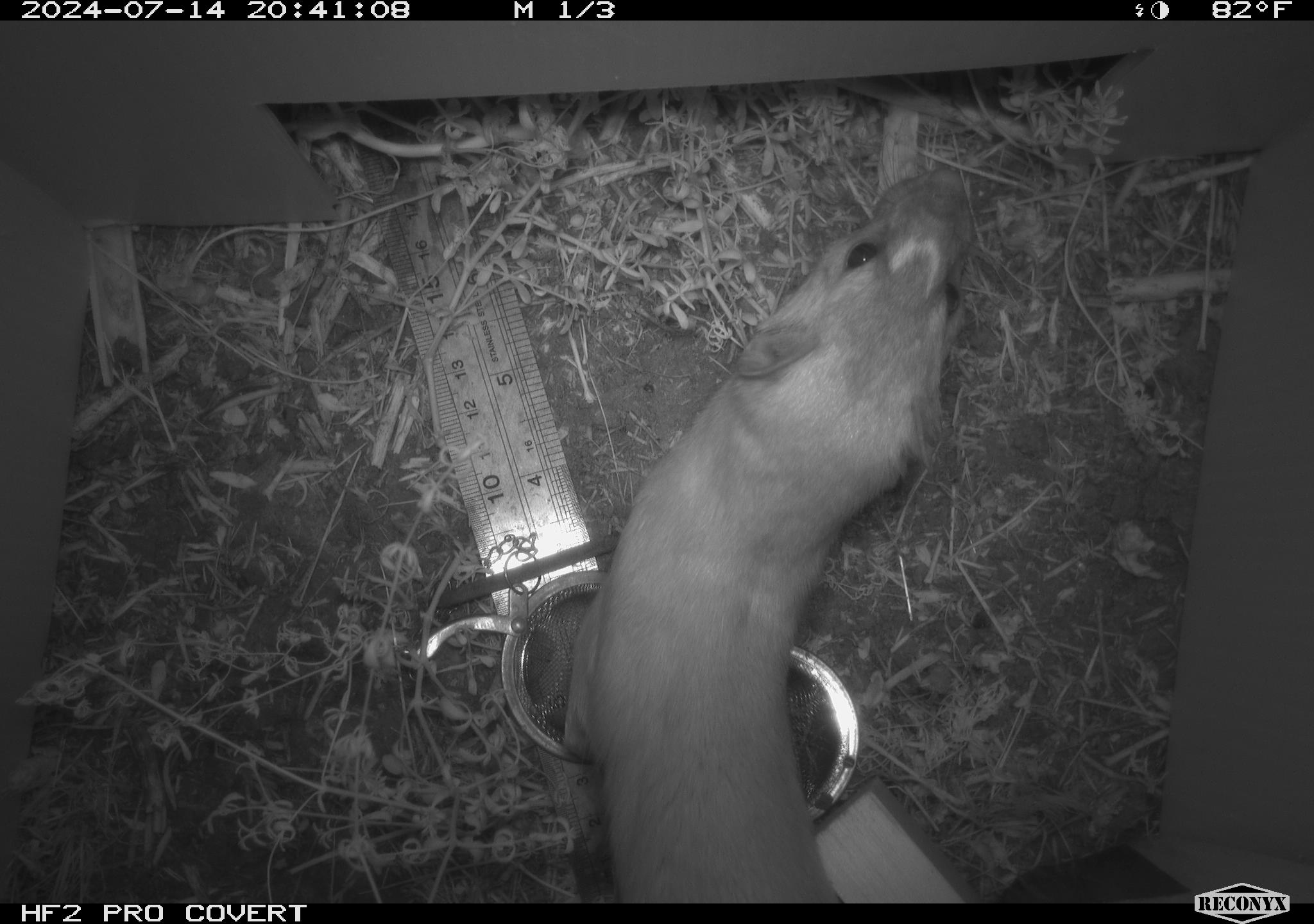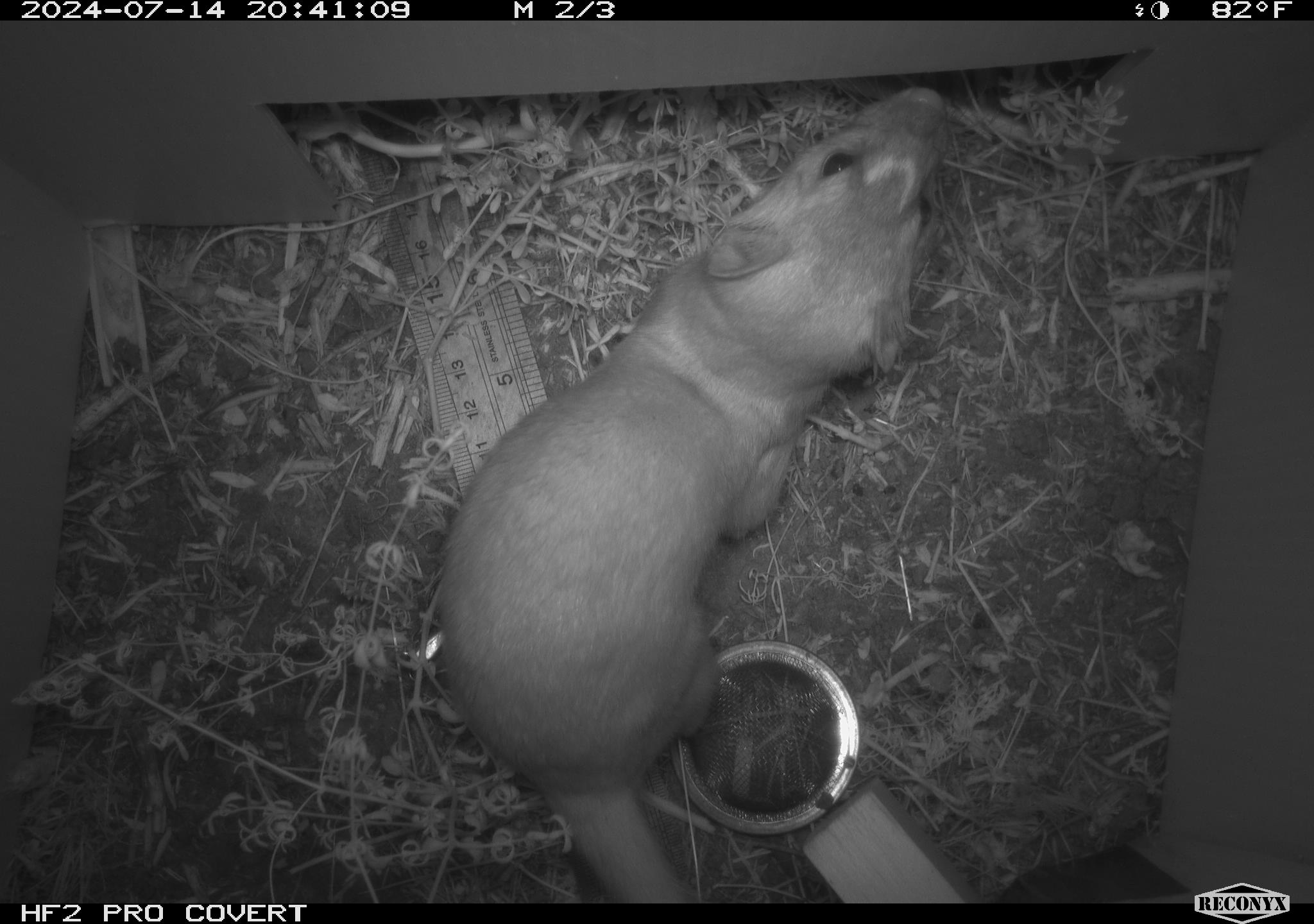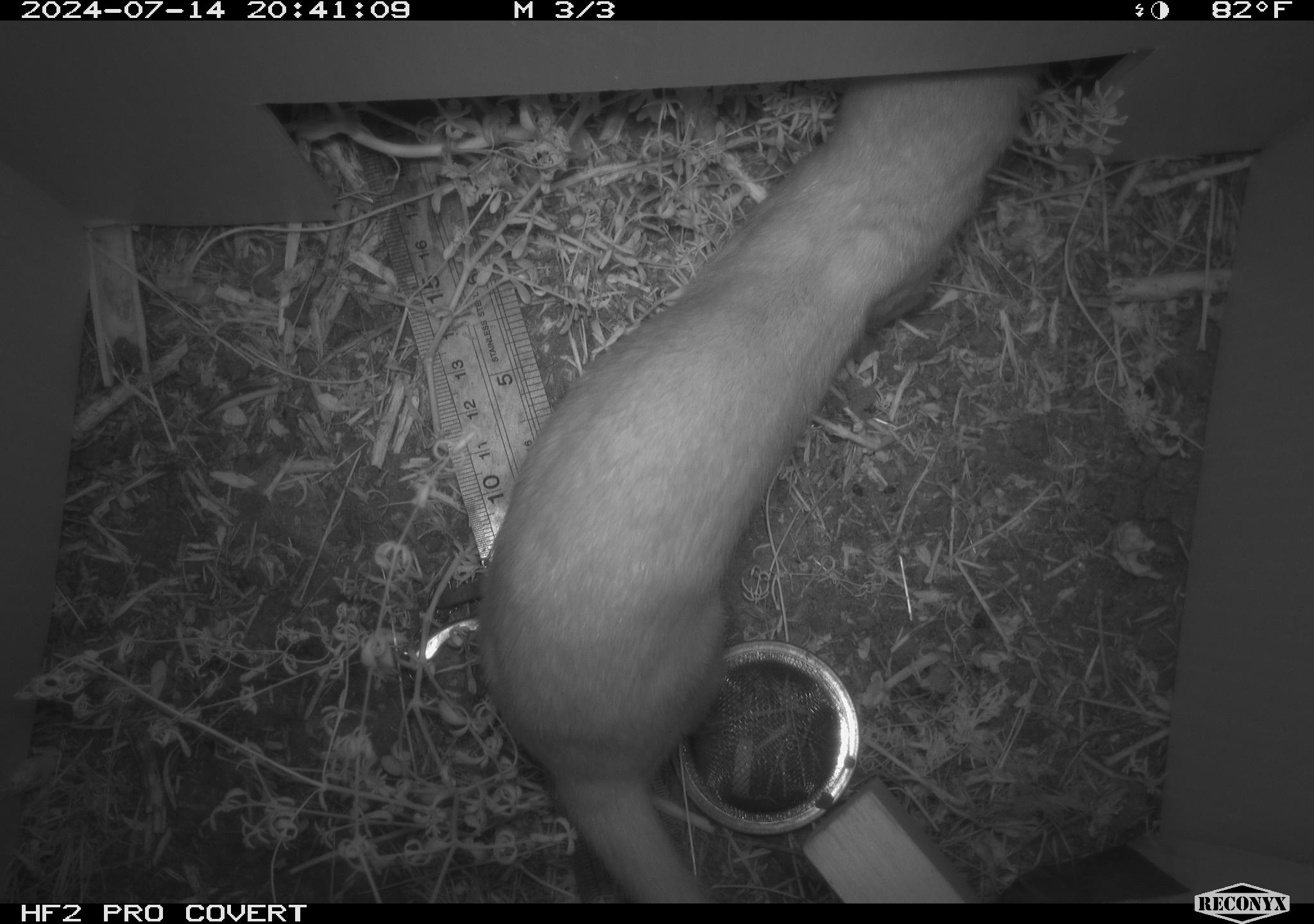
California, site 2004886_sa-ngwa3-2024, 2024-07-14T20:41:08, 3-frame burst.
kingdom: Animalia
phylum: Chordata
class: Mammalia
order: Carnivora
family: Mustelidae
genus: Neogale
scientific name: Neogale frenata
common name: long-tailed weasel